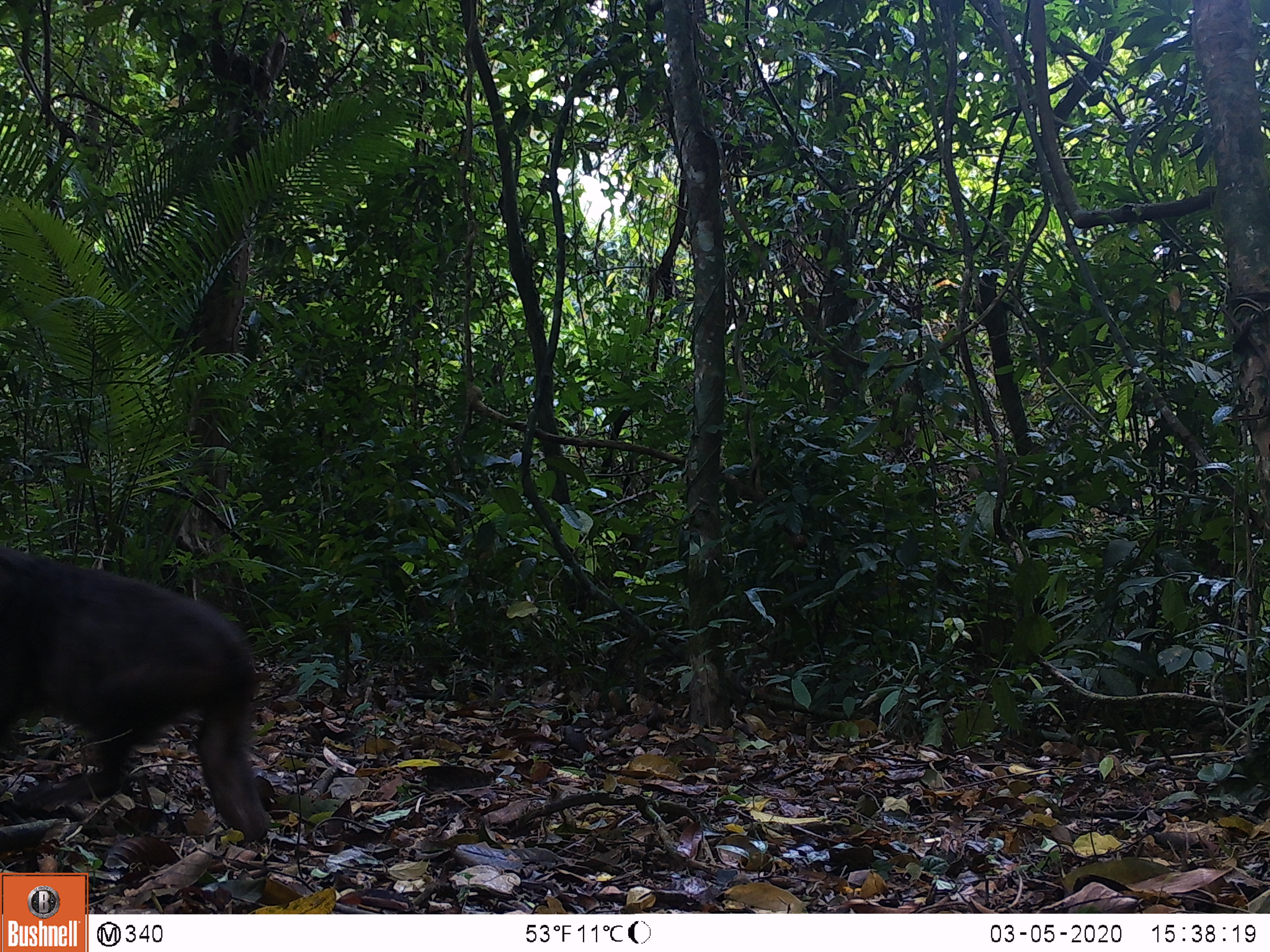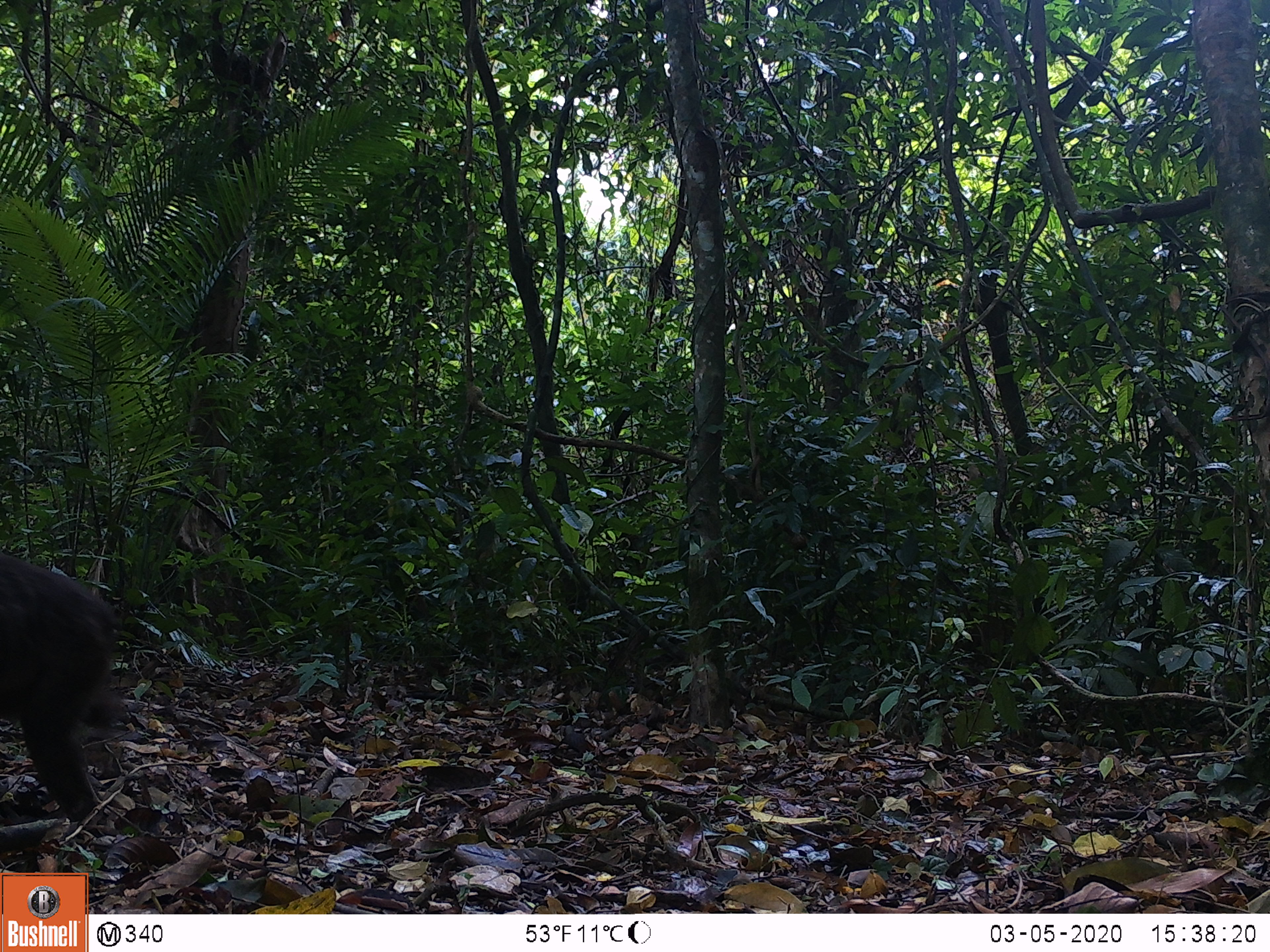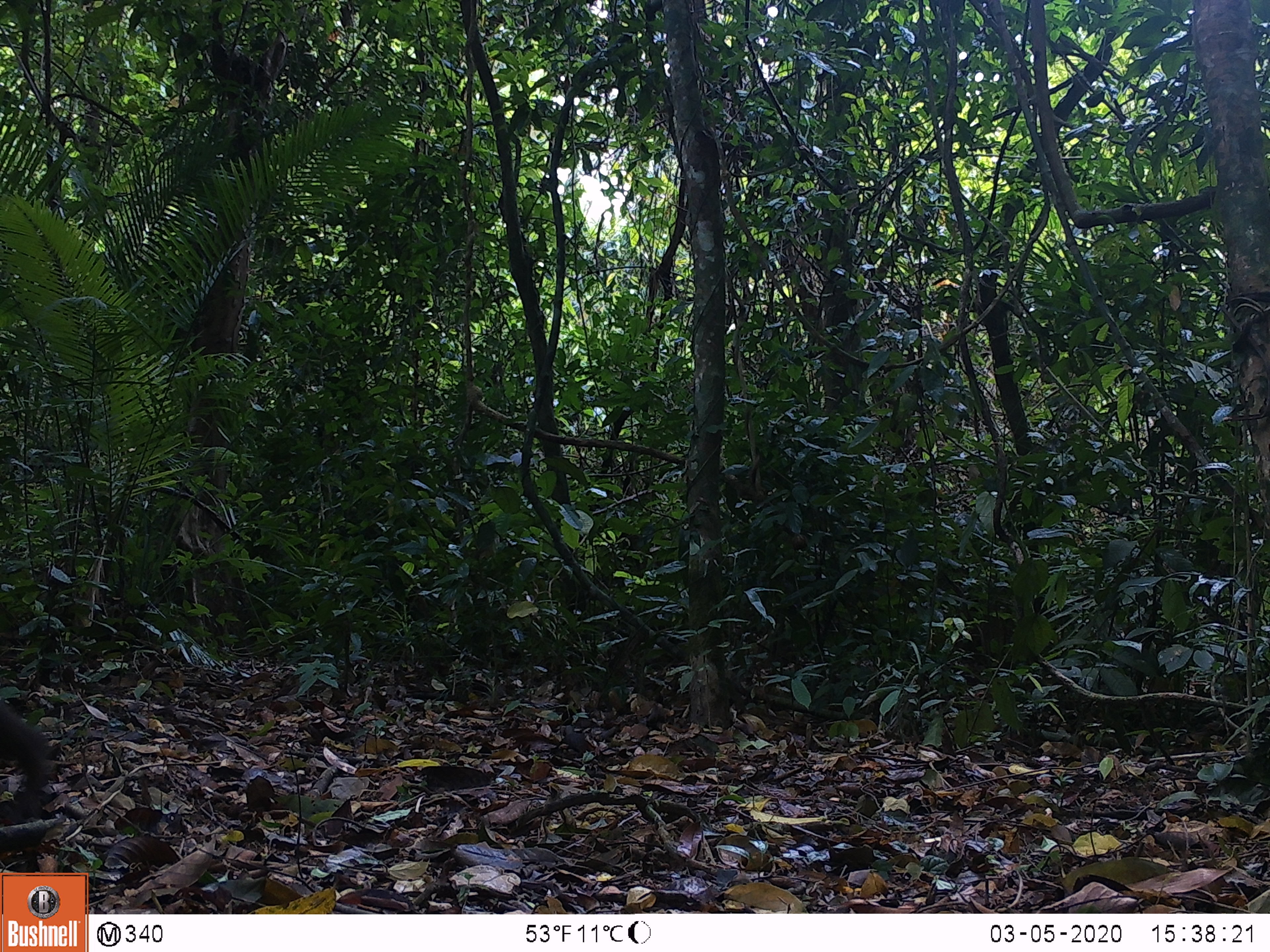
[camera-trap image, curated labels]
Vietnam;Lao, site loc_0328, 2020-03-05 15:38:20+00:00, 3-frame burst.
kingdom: Animalia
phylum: Chordata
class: Mammalia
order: Primates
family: Cercopithecidae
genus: Macaca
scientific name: Macaca arctoides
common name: stump-tailed macaque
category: stump tailed macaque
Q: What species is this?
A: Stump tailed macaque (stump-tailed macaque) (Macaca arctoides).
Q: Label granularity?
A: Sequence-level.